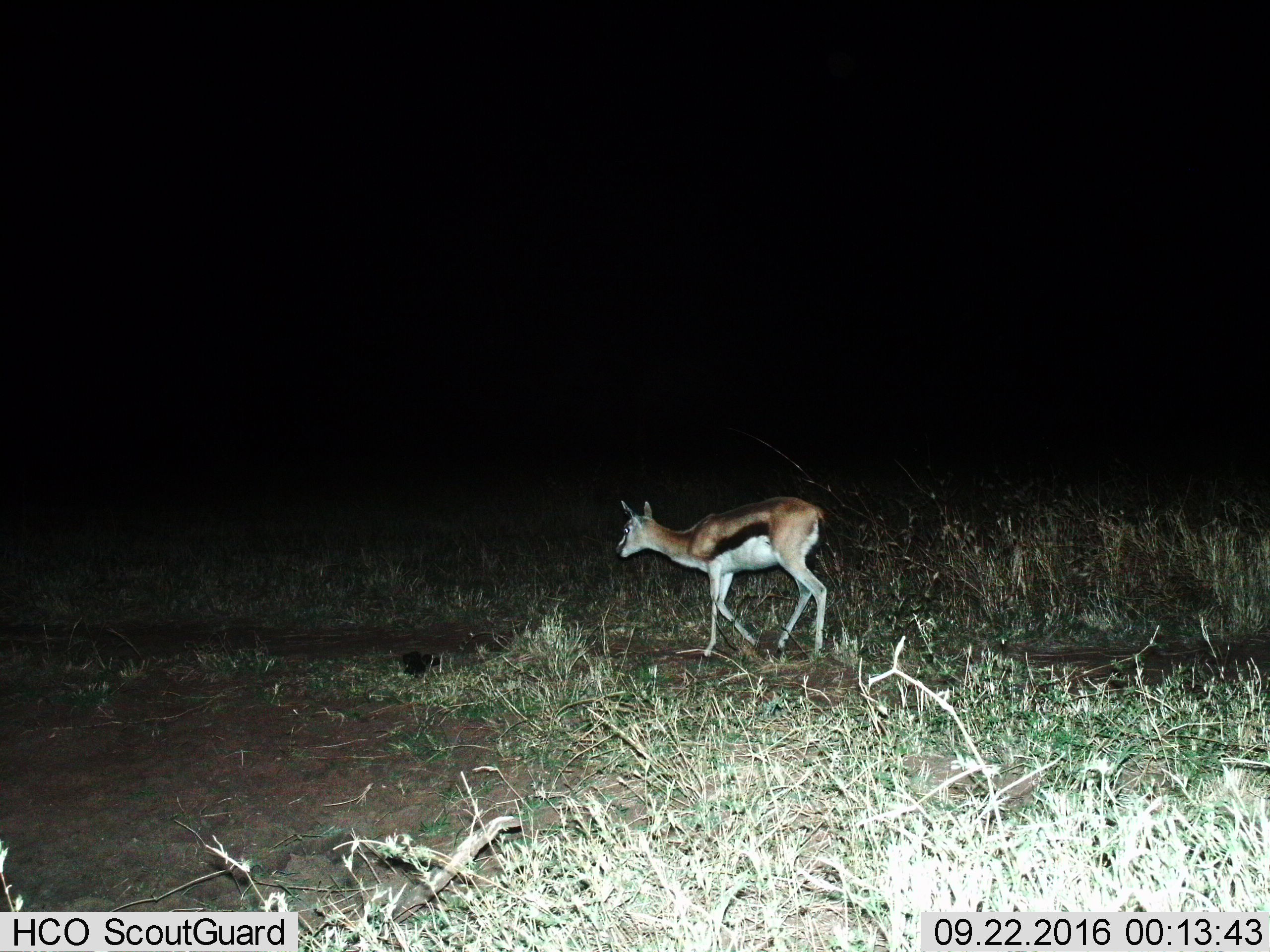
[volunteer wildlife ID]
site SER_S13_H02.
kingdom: Animalia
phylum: Chordata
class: Mammalia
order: Artiodactyla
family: Bovidae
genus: Eudorcas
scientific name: Eudorcas thomsonii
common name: thomson's gazelle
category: gazellethomsons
Gazellethomsons (thomson's gazelle) (Eudorcas thomsonii), count 1. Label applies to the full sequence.